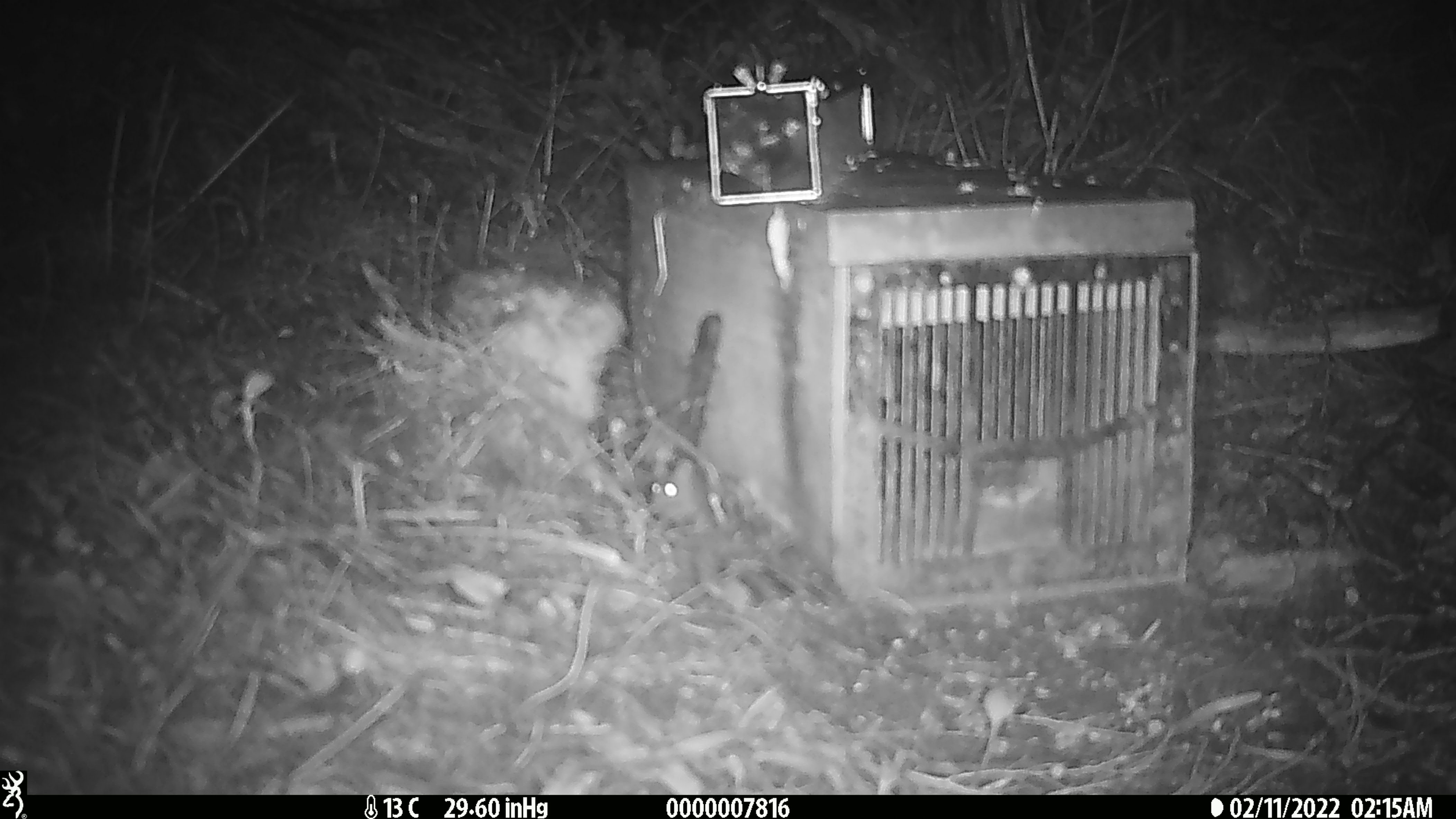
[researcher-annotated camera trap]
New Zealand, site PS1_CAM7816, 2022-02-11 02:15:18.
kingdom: Animalia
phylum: Chordata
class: Mammalia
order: Rodentia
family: Muridae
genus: Mus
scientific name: Mus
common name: mouse